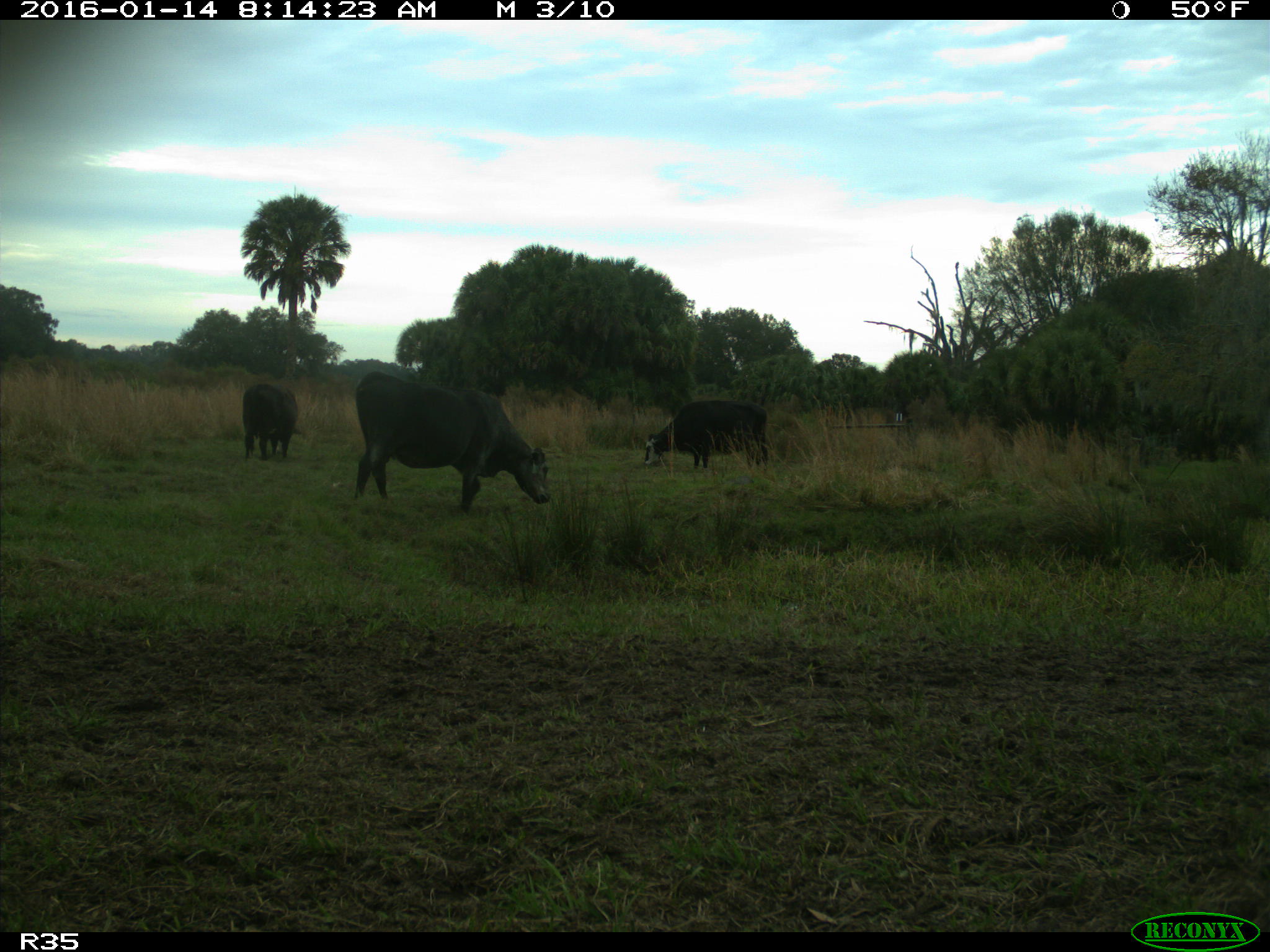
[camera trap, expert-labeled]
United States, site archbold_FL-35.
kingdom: Animalia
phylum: Chordata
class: Mammalia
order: Artiodactyla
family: Bovidae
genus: Bos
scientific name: Bos taurus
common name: domestic cow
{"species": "Bos taurus (domestic cow)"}